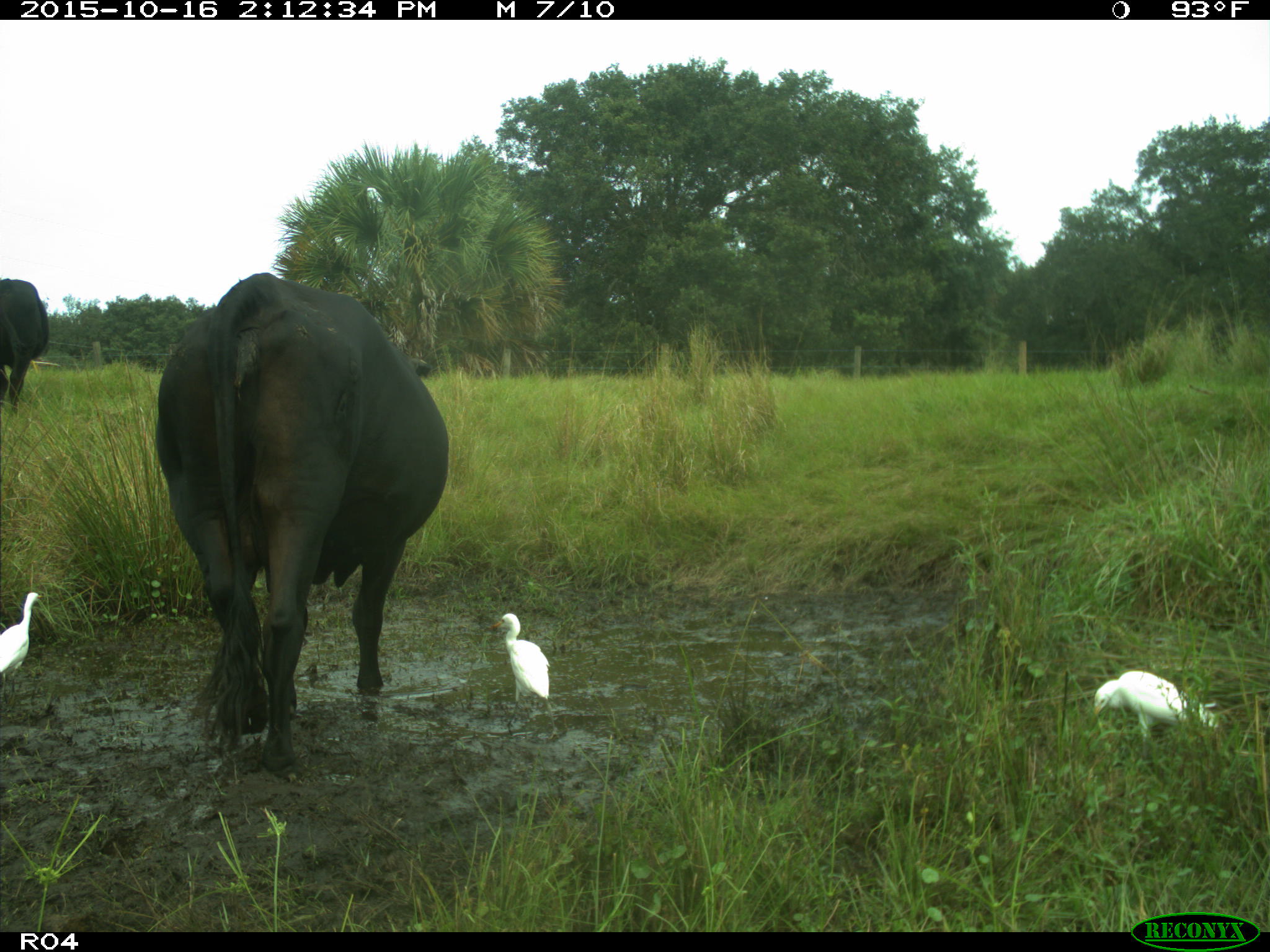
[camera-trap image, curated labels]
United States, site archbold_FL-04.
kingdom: Animalia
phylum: Chordata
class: Mammalia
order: Artiodactyla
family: Bovidae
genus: Bos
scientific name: Bos taurus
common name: domestic cow